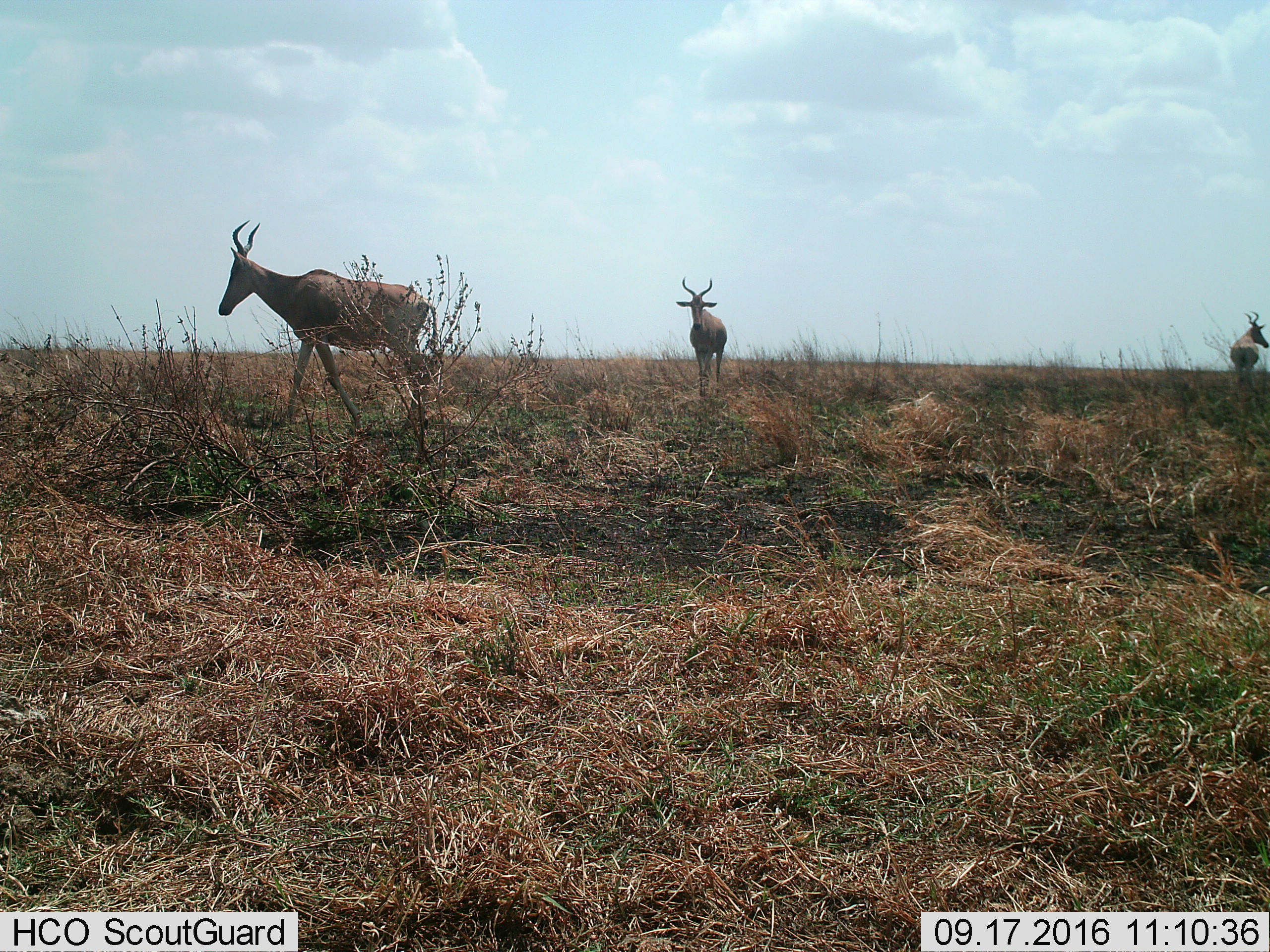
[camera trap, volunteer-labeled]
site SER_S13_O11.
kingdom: Animalia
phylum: Chordata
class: Mammalia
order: Artiodactyla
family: Bovidae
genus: Alcelaphus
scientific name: Alcelaphus buselaphus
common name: hartebeest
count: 3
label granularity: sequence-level